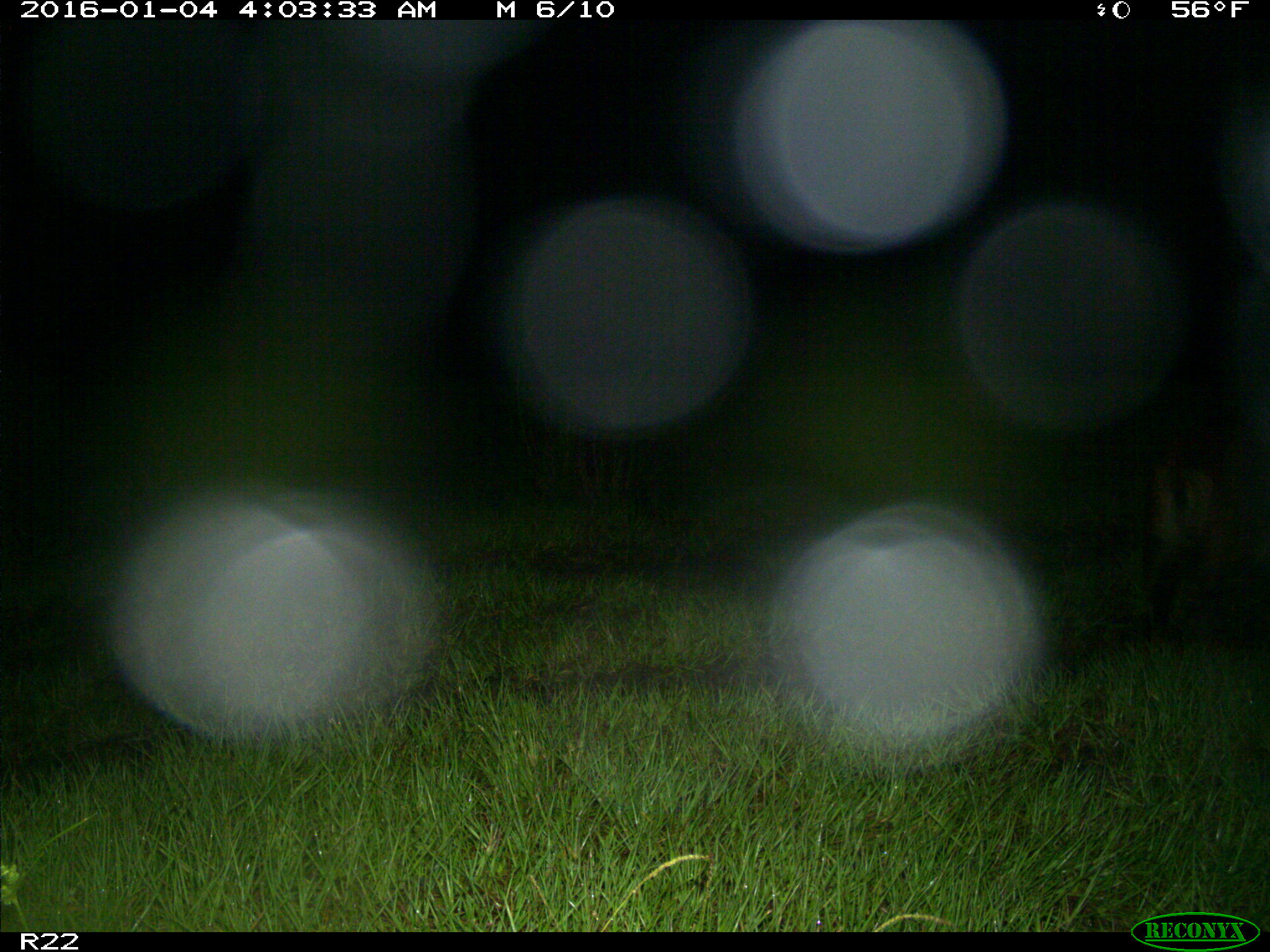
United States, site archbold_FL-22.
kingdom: Animalia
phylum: Chordata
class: Mammalia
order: Artiodactyla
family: Suidae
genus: Sus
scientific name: Sus scrofa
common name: wild boar